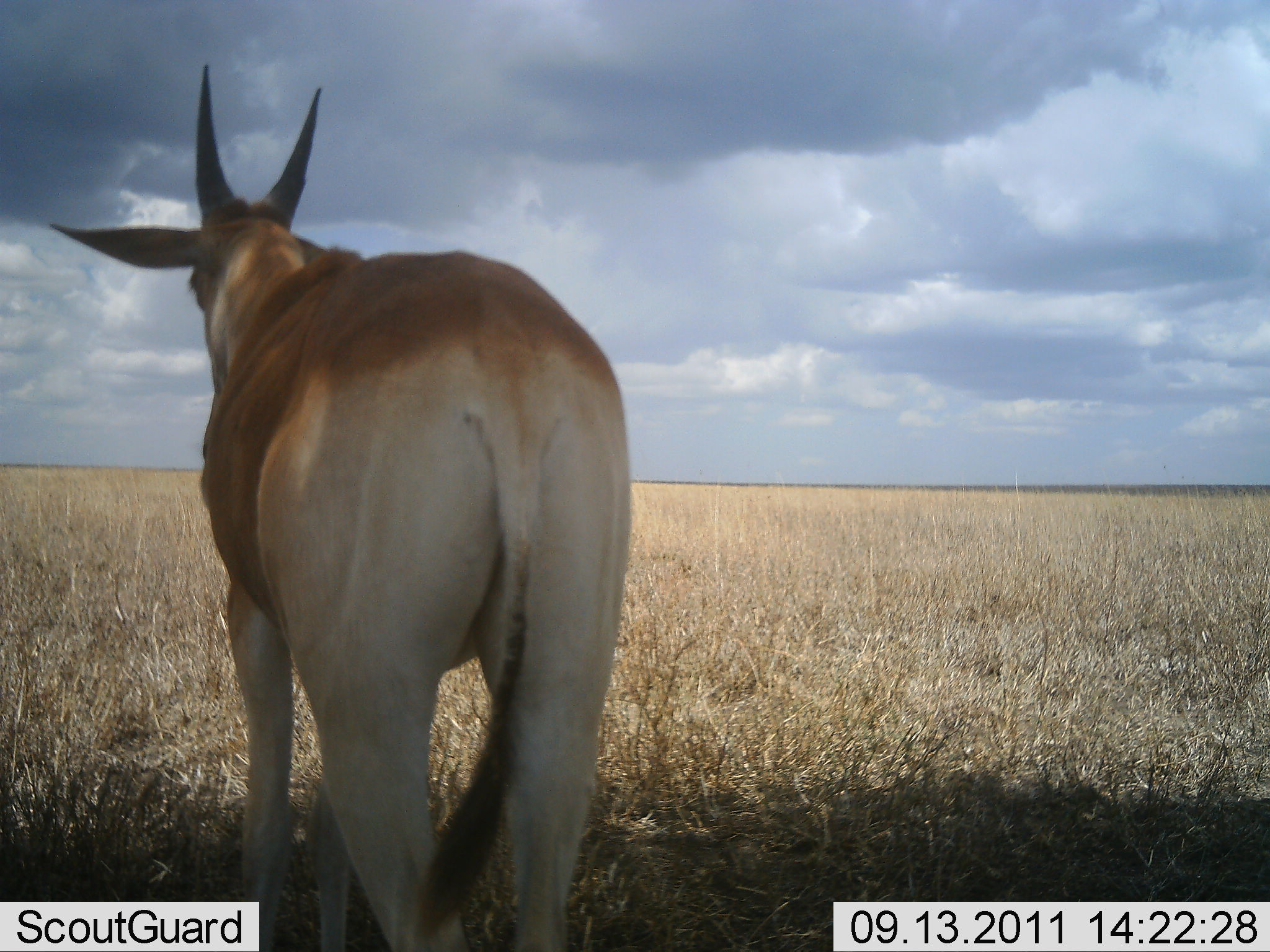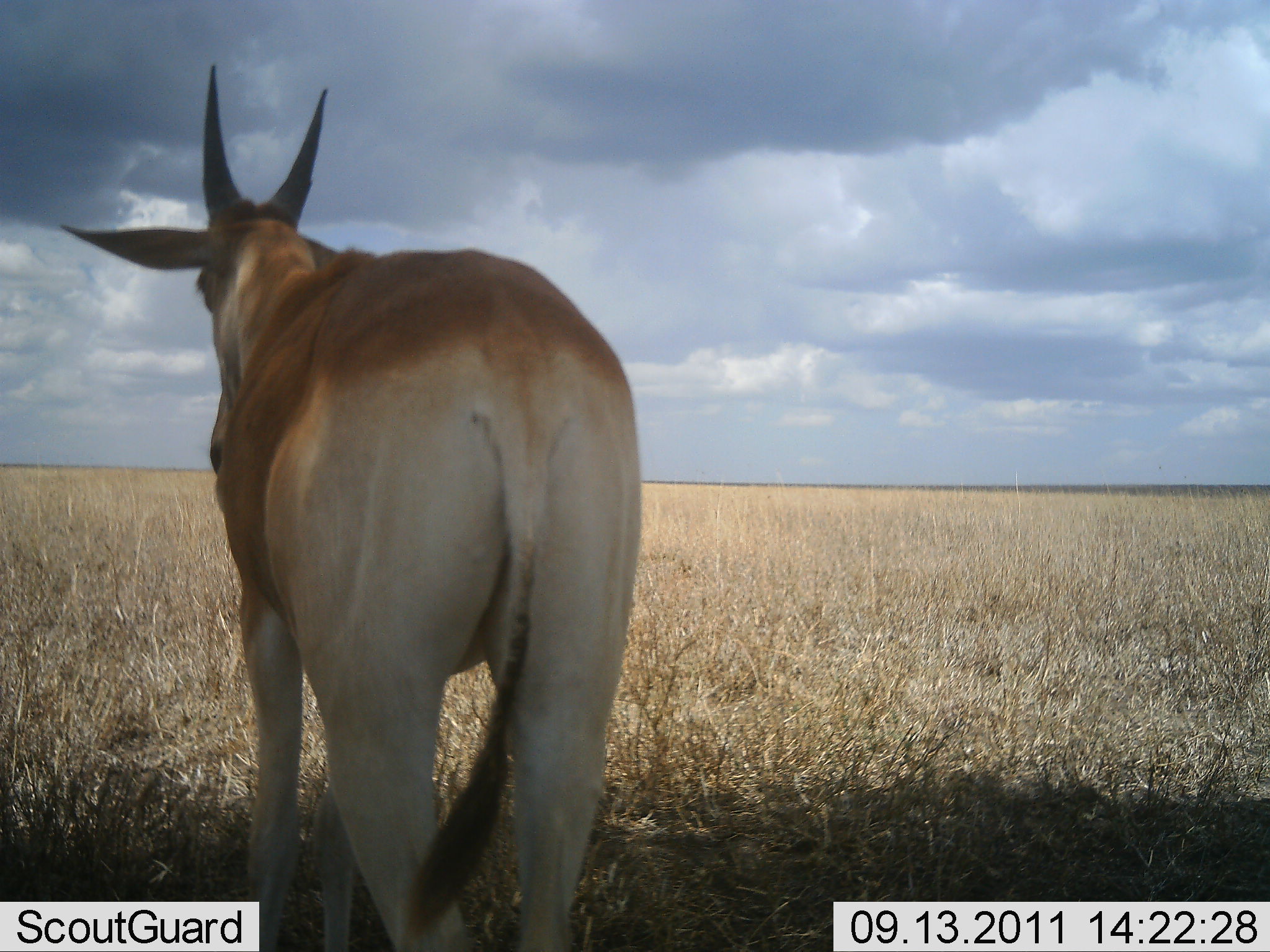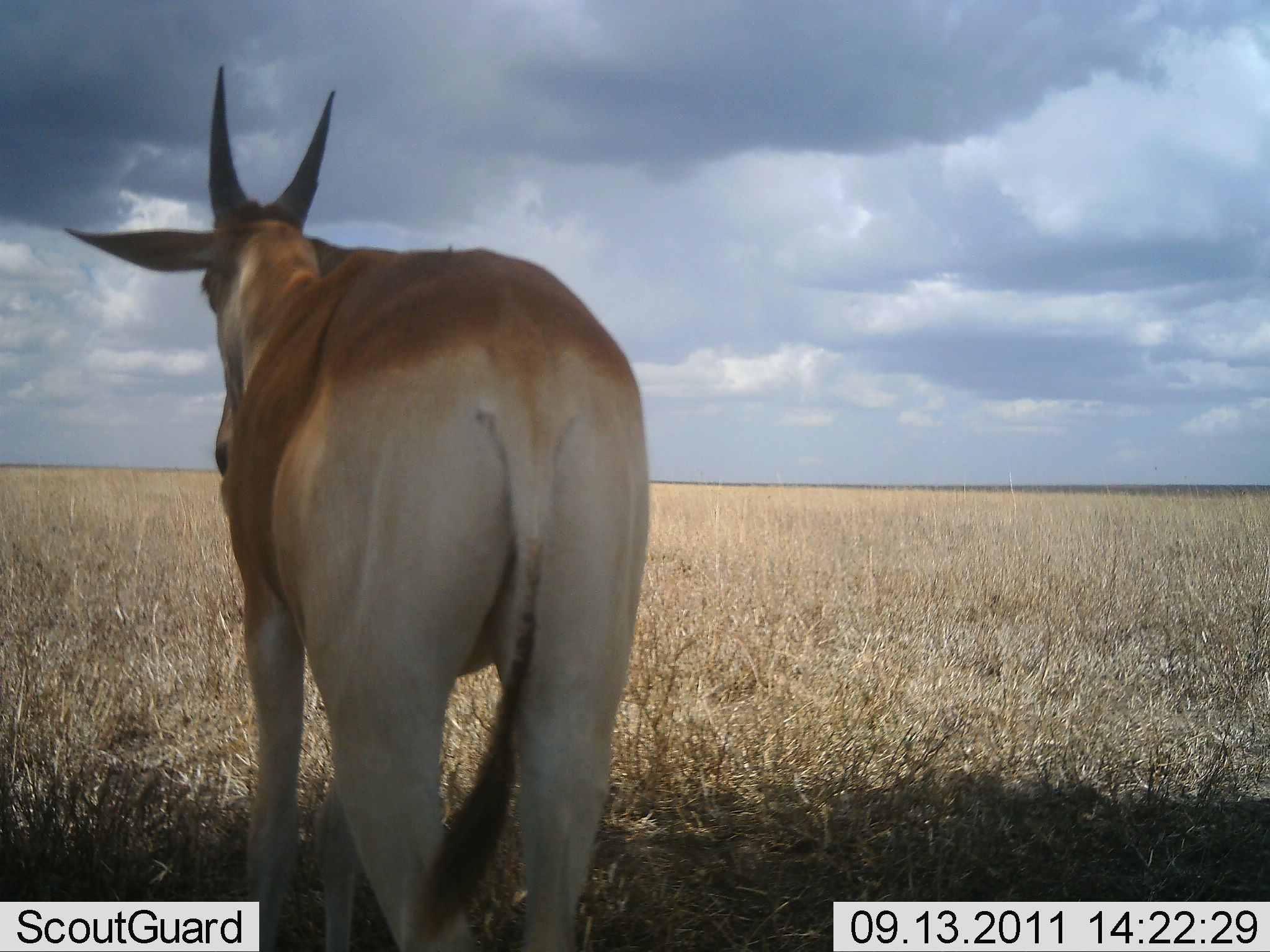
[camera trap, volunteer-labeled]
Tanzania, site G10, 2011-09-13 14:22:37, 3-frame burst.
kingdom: Animalia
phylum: Chordata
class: Mammalia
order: Artiodactyla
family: Bovidae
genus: Nanger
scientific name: Nanger granti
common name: grant's gazelle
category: gazellegrants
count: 1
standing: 100%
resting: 0%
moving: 0%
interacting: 0%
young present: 0%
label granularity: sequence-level